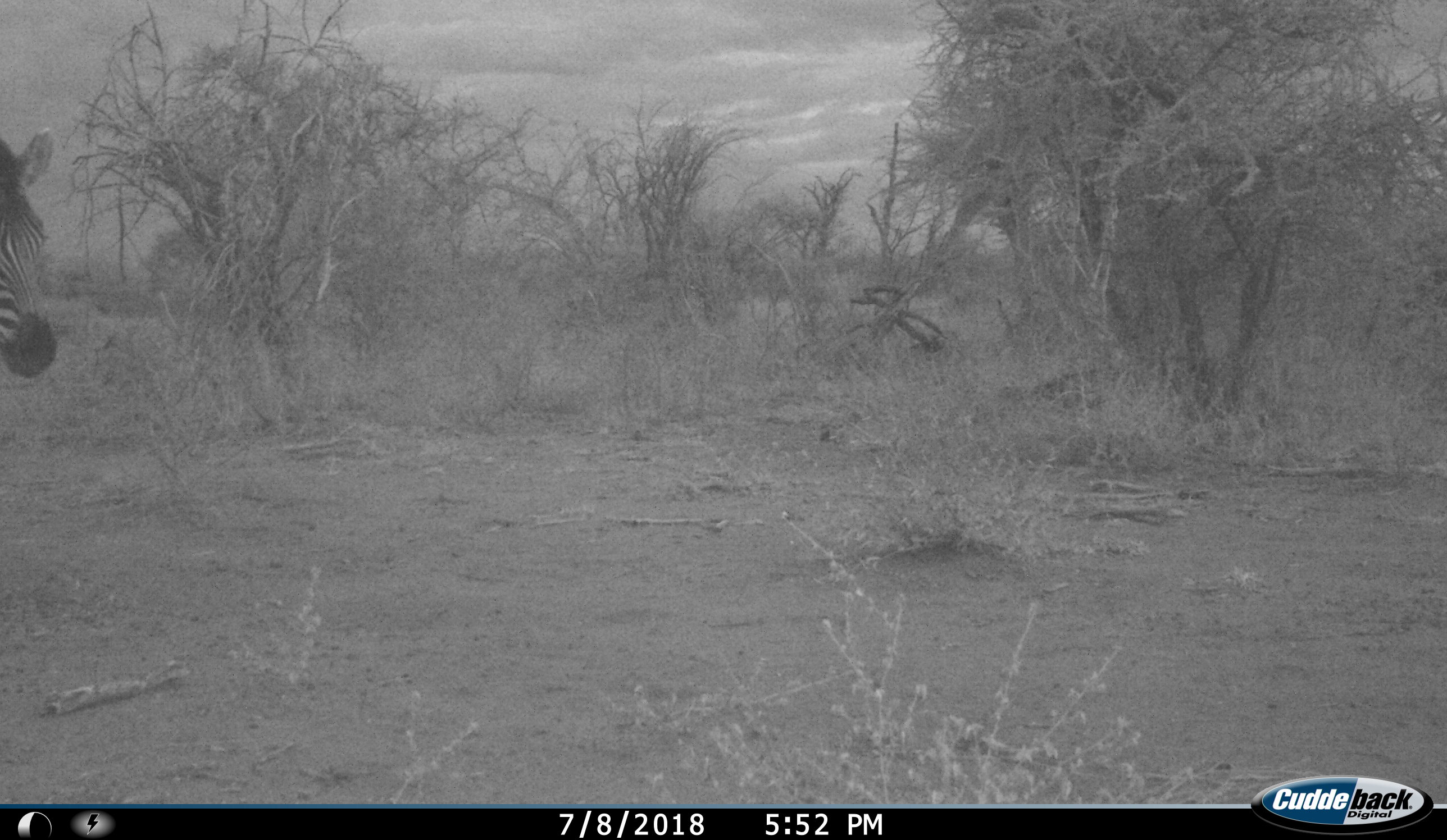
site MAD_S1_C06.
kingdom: Animalia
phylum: Chordata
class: Mammalia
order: Perissodactyla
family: Equidae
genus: Equus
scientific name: Equus quagga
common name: plains zebra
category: zebraplains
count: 1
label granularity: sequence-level